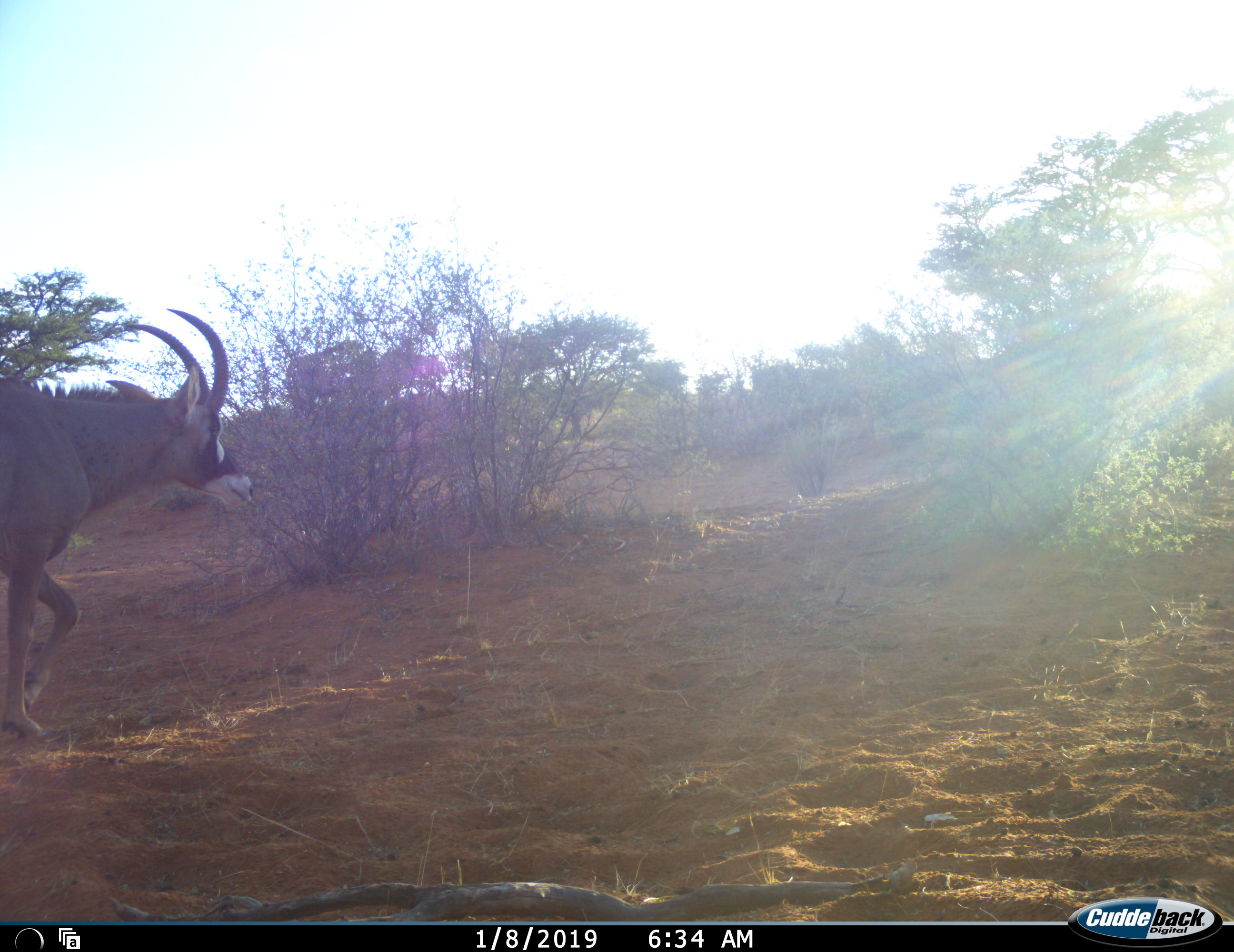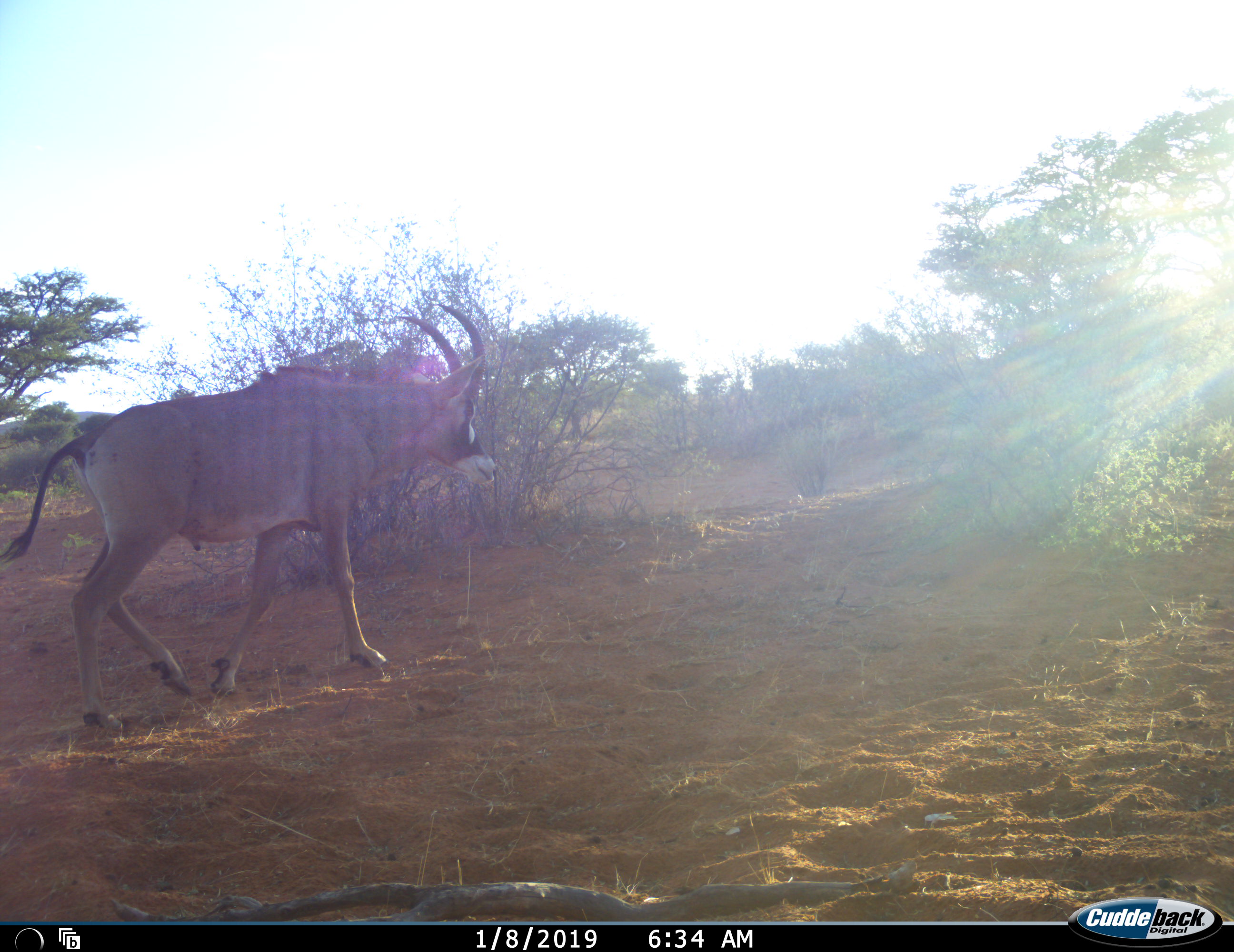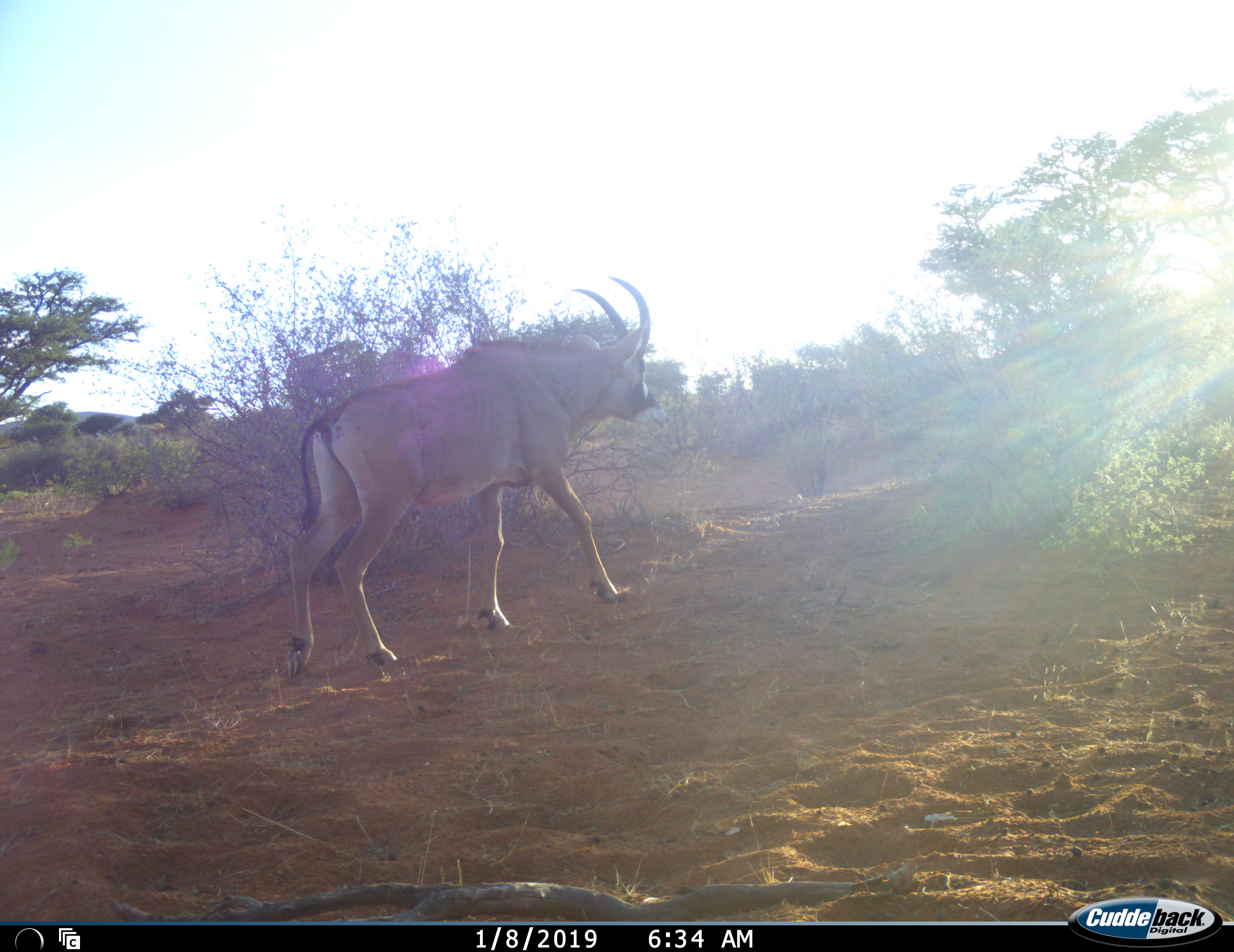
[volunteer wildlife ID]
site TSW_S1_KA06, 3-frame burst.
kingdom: Animalia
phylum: Chordata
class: Mammalia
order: Artiodactyla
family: Bovidae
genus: Hippotragus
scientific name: Hippotragus equinus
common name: roan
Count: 1.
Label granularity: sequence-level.